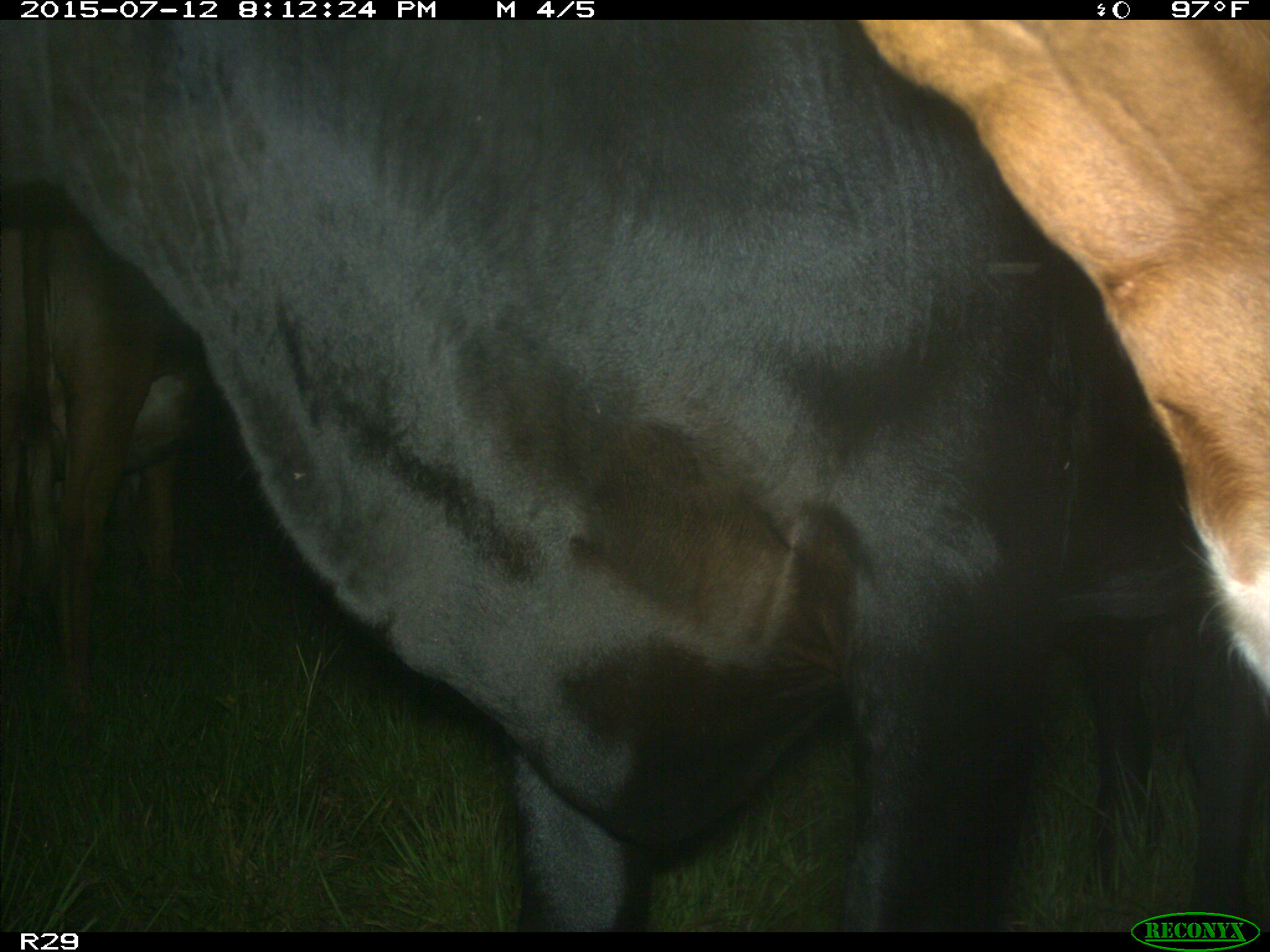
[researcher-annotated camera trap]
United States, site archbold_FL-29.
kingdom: Animalia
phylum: Chordata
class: Mammalia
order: Artiodactyla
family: Bovidae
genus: Bos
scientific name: Bos taurus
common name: domestic cow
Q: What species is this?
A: Bos taurus (domestic cow).